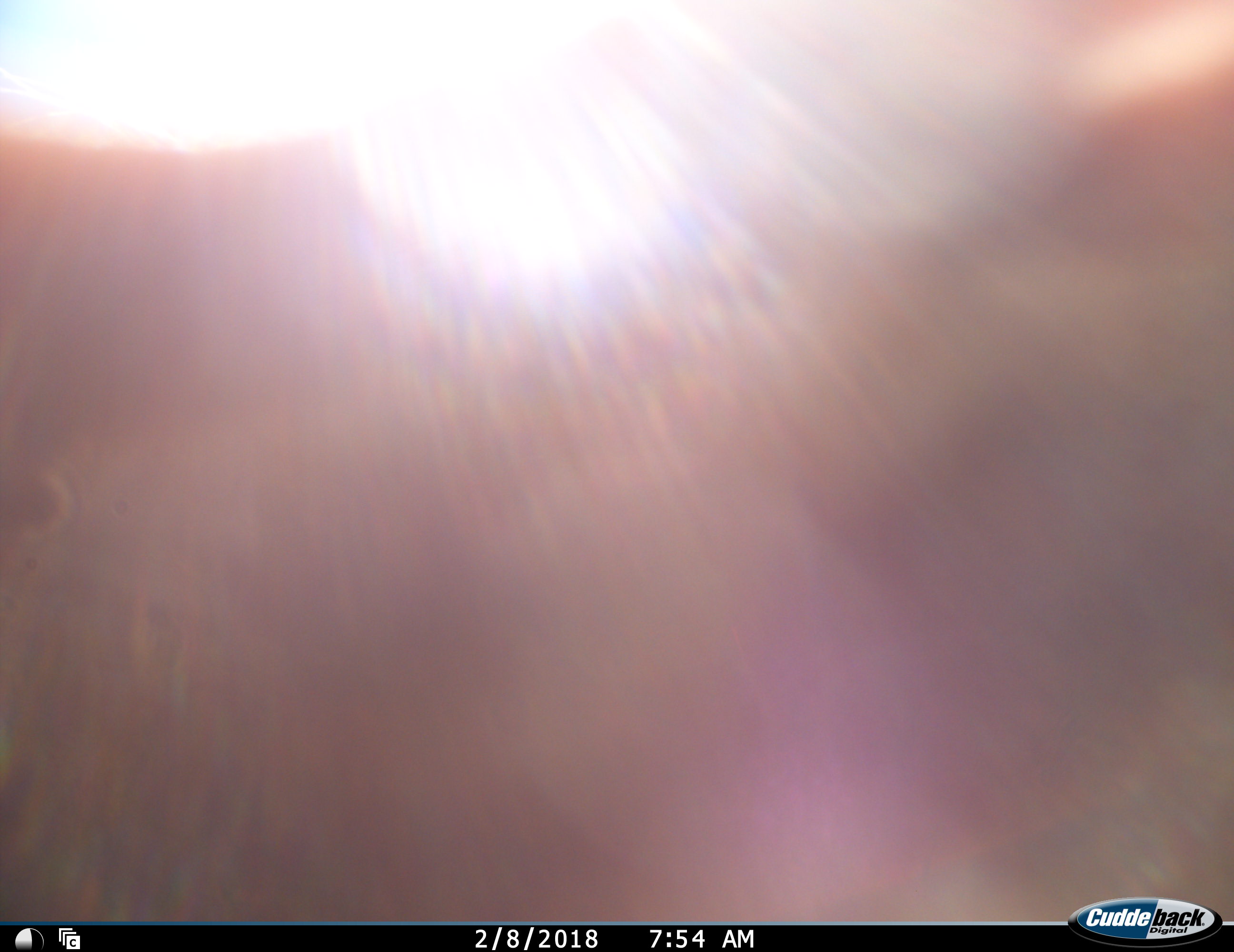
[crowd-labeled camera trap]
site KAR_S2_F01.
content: unidentified animal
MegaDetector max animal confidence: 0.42